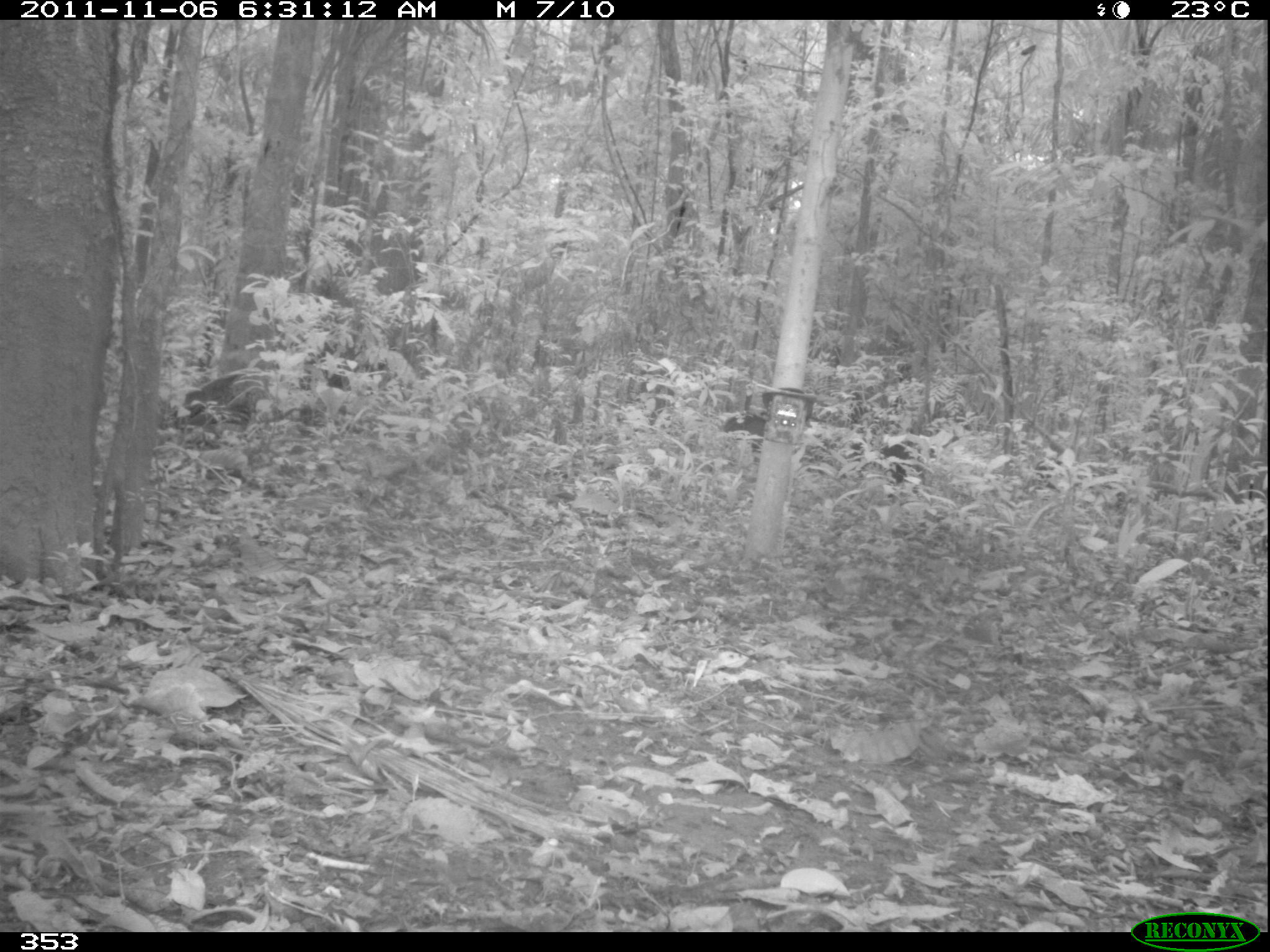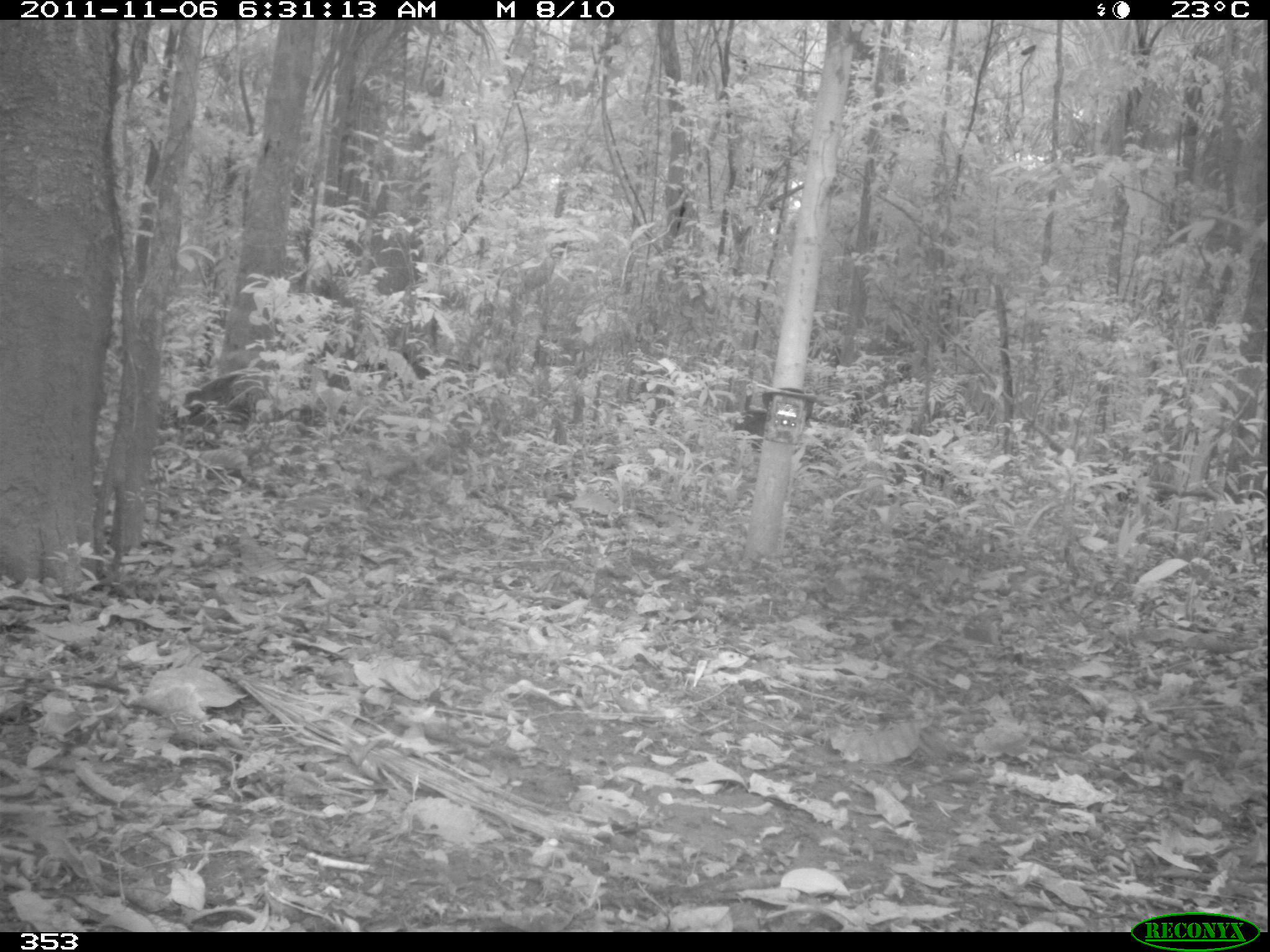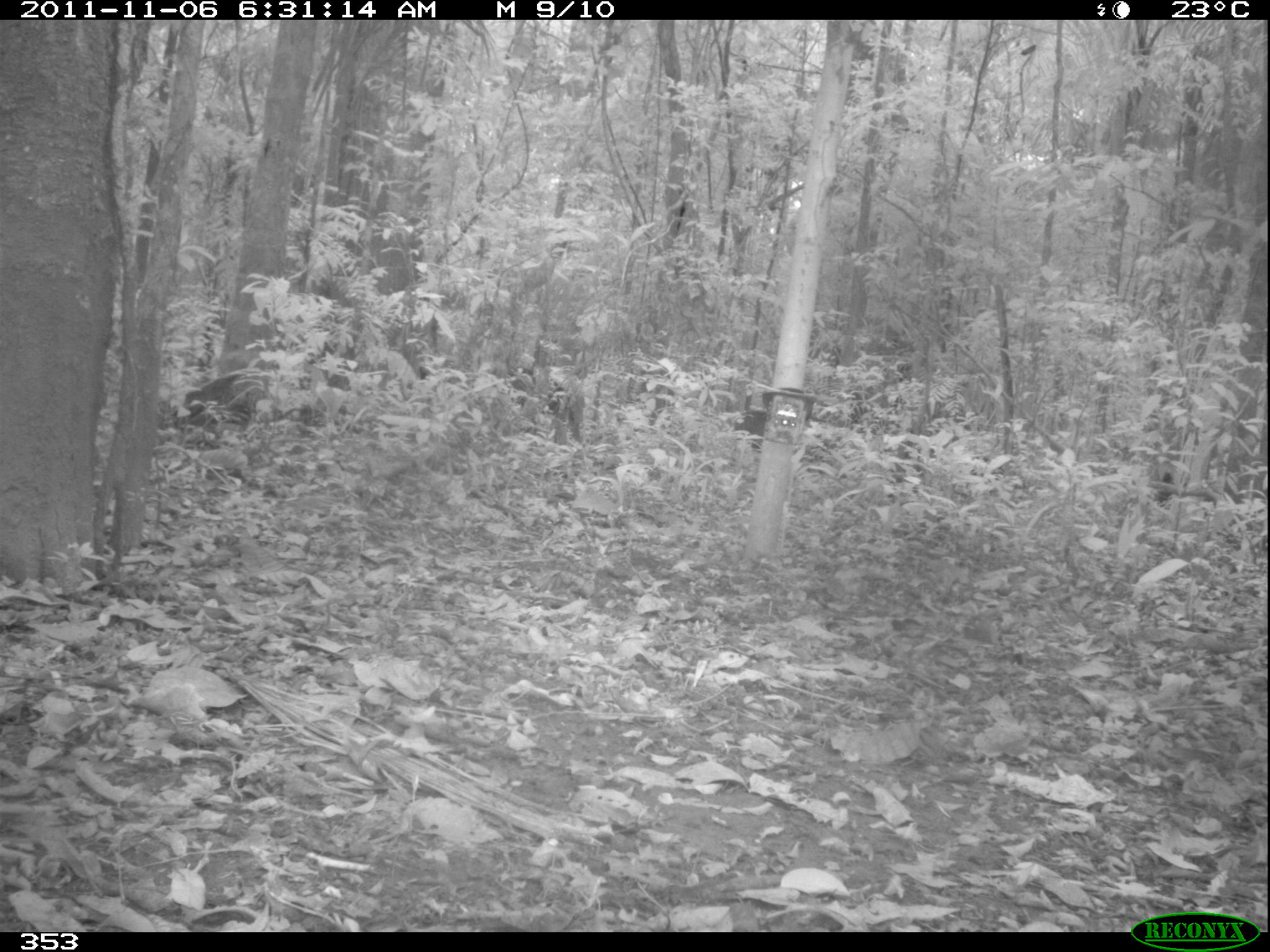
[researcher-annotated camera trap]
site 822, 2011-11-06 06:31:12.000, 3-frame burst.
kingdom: Animalia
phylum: Chordata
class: Mammalia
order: Artiodactyla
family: Tayassuidae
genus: Tayassu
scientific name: Tayassu pecari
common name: white-lipped peccary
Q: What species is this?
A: Tayassu pecari (white-lipped peccary).